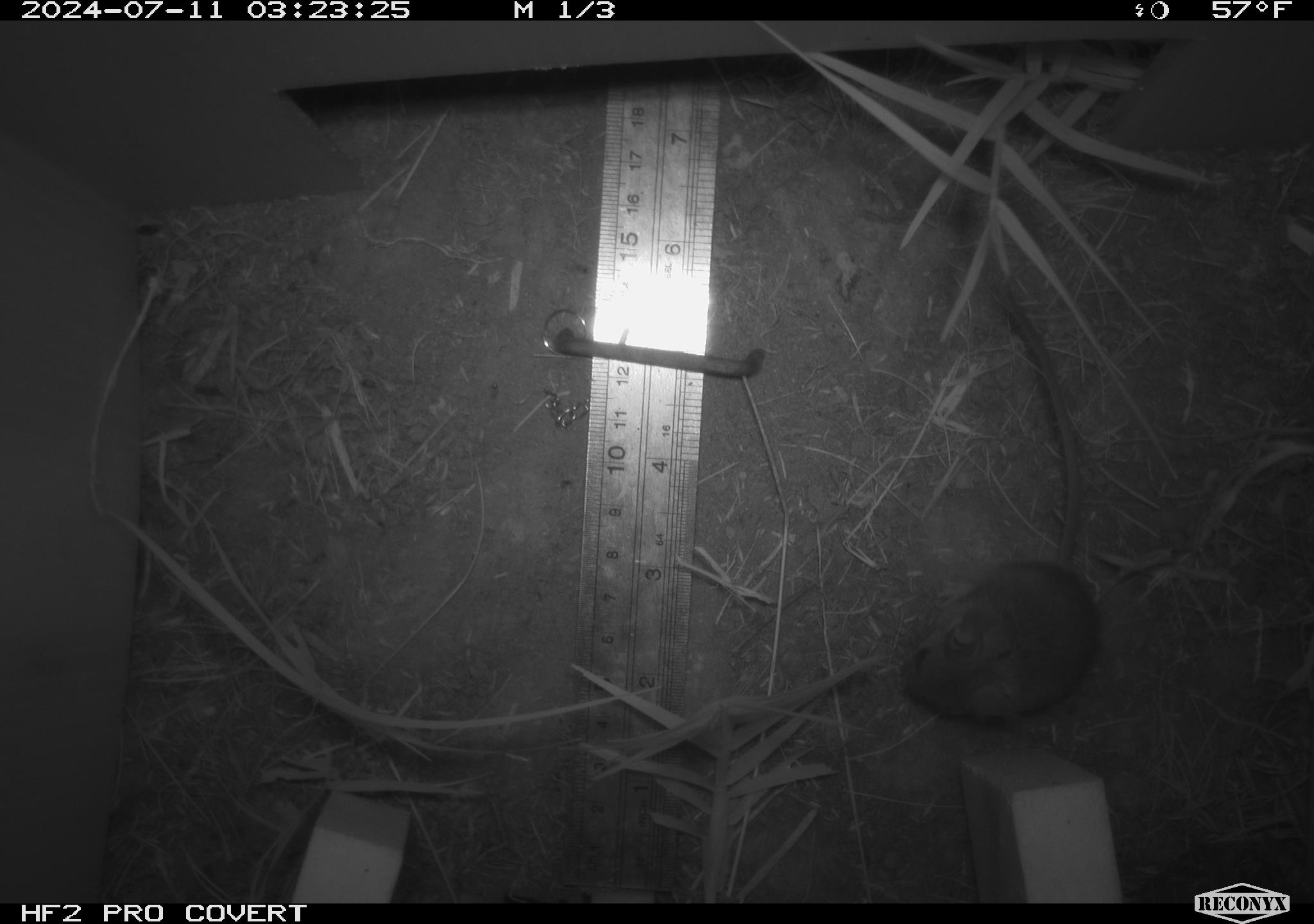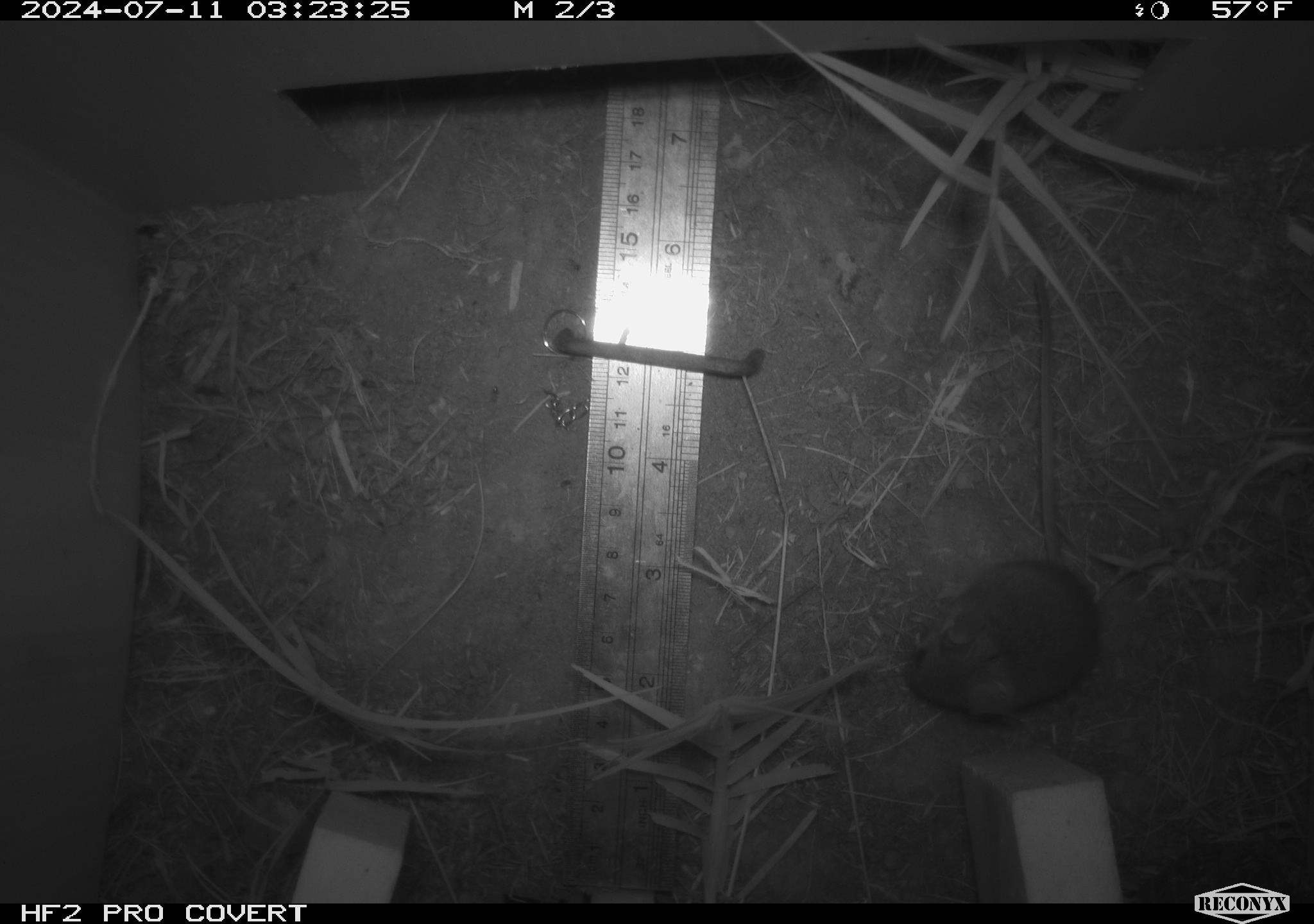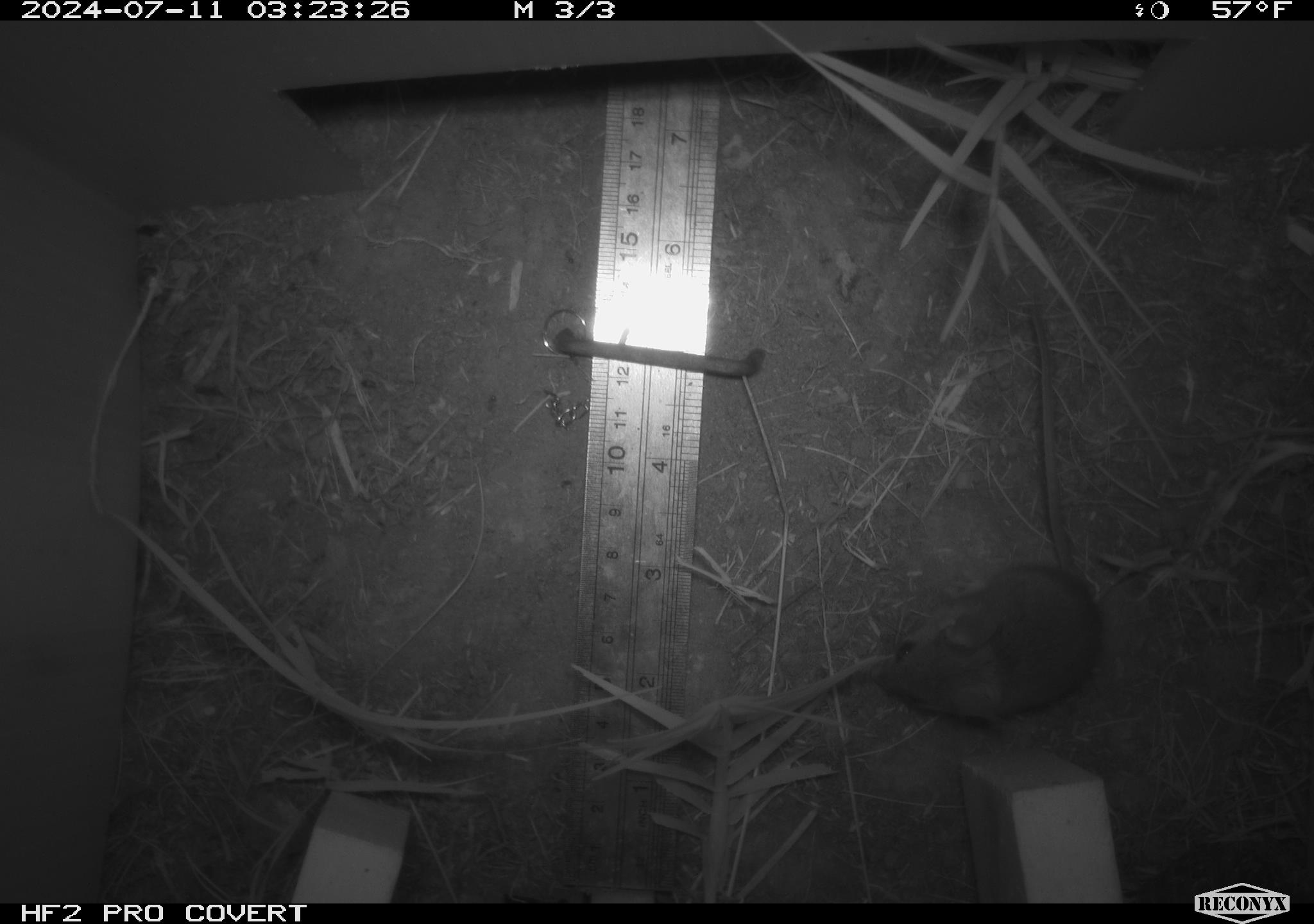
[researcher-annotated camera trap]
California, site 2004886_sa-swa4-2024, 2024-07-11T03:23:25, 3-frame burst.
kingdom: Animalia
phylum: Chordata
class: Mammalia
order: Rodentia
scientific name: Rodentia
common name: mouse species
Mouse species (Rodentia).